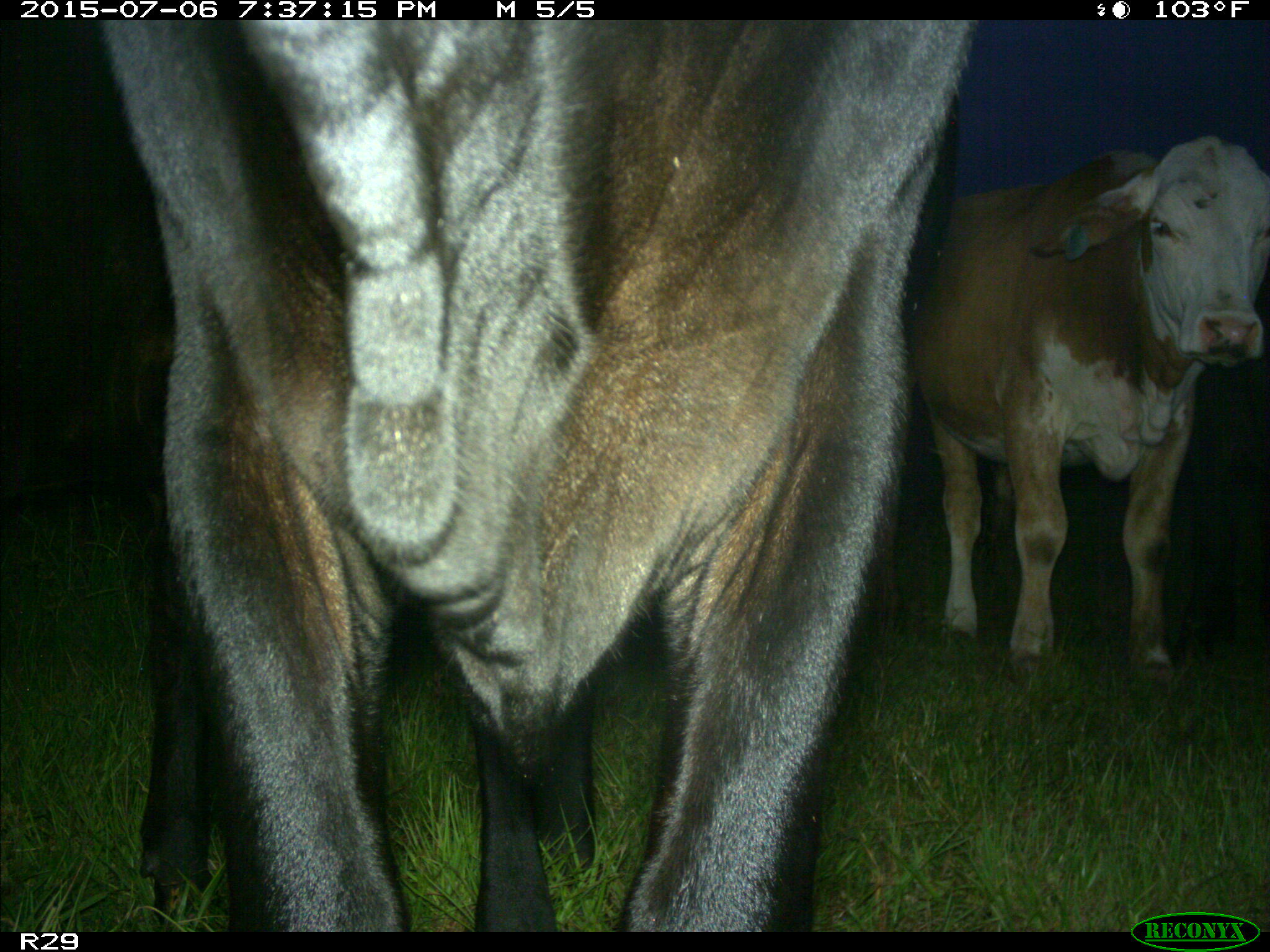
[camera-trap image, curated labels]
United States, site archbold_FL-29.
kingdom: Animalia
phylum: Chordata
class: Mammalia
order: Artiodactyla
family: Bovidae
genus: Bos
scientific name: Bos taurus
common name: domestic cow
Bos taurus (domestic cow).